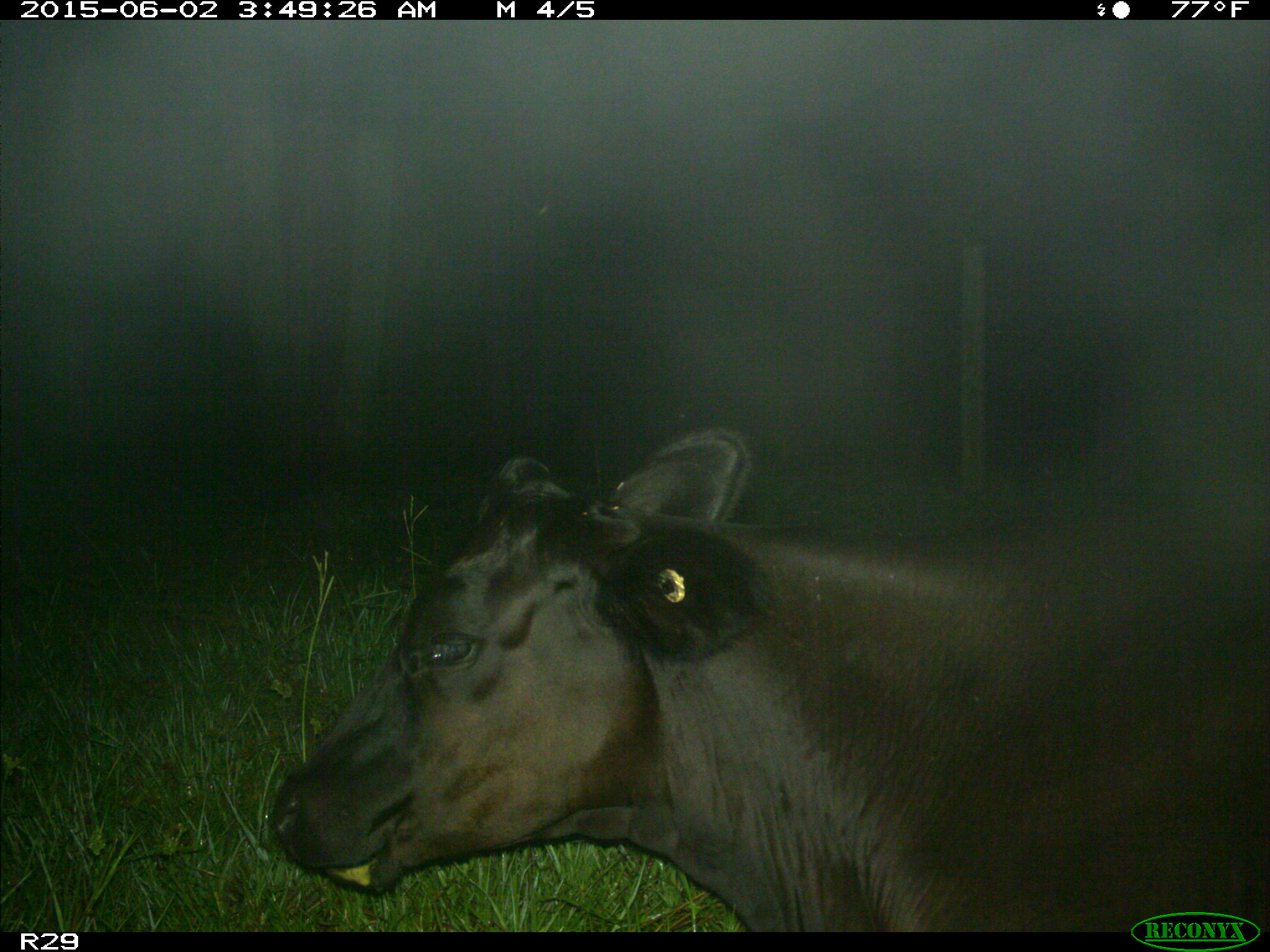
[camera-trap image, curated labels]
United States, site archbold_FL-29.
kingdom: Animalia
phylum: Chordata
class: Mammalia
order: Artiodactyla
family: Bovidae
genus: Bos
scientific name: Bos taurus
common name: domestic cow